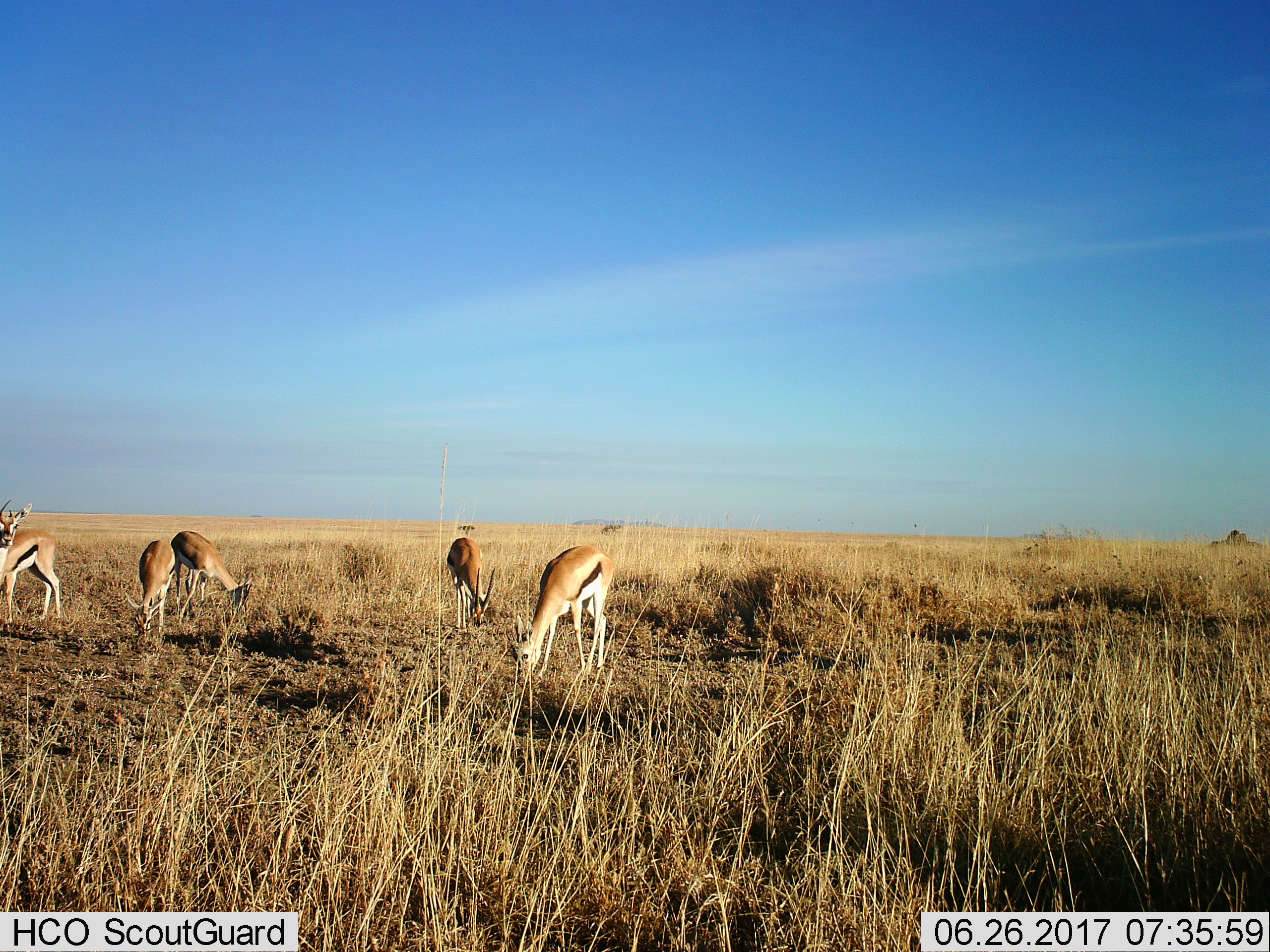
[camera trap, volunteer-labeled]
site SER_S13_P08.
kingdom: Animalia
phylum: Chordata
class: Mammalia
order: Artiodactyla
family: Bovidae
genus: Eudorcas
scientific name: Eudorcas thomsonii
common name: thomson's gazelle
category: gazellethomsons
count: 5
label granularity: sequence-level